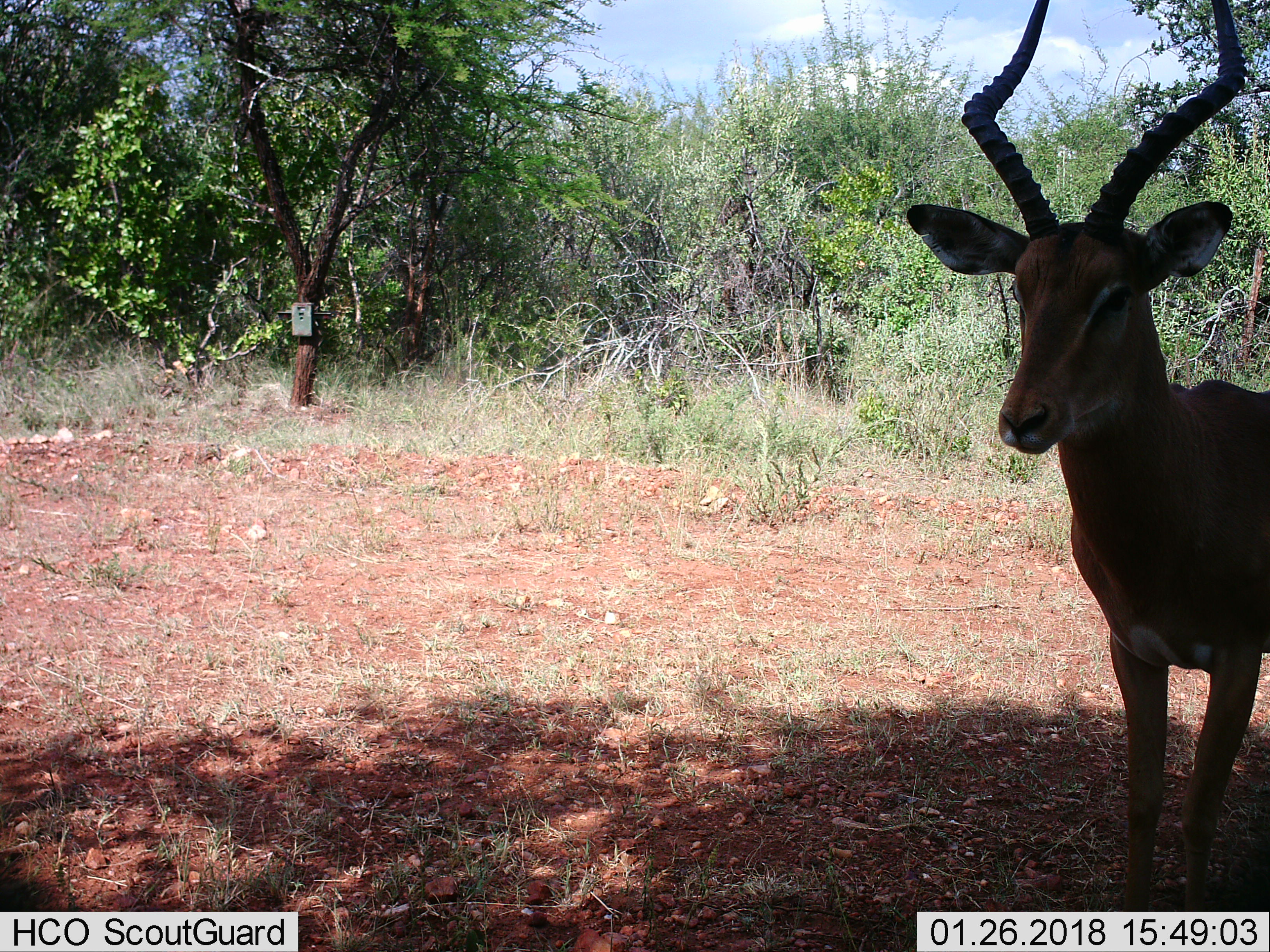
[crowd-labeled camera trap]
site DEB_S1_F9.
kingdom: Animalia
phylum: Chordata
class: Mammalia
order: Artiodactyla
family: Bovidae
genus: Aepyceros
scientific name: Aepyceros melampus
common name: impala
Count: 1.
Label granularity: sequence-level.